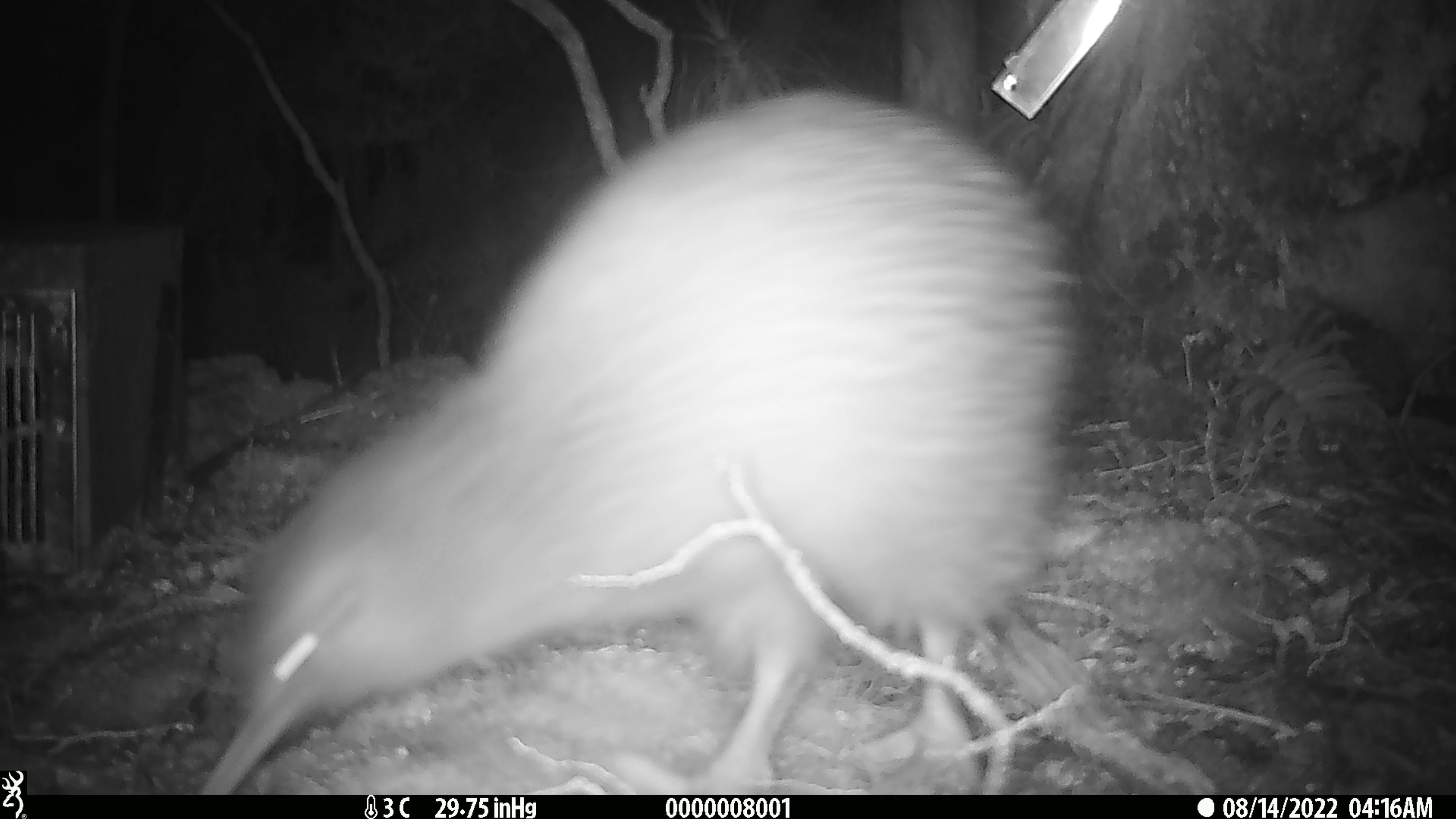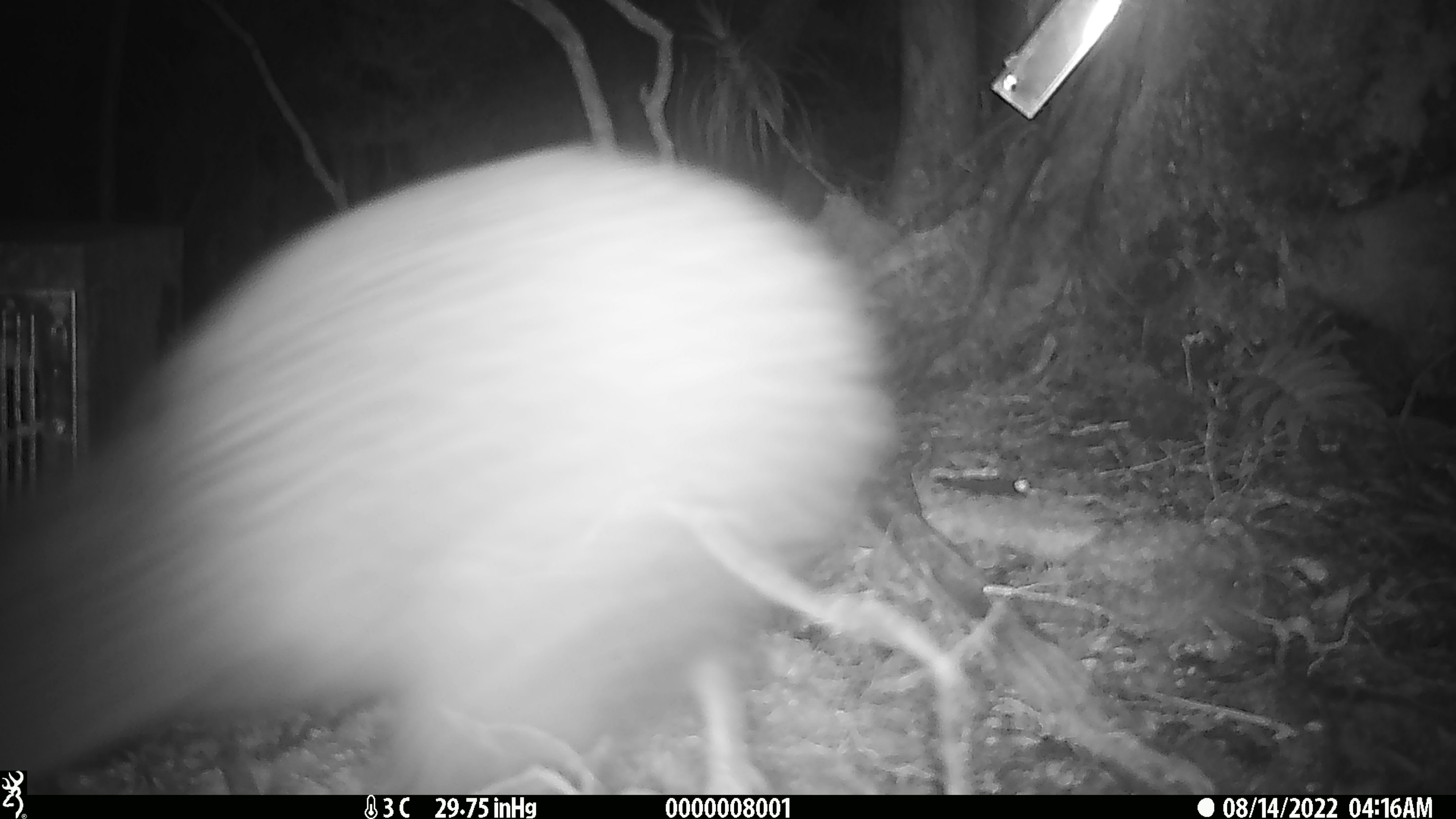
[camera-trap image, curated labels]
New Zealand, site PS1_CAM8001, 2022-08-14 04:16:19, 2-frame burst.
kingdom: Animalia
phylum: Chordata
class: Aves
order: Apterygiformes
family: Apterygidae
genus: Apteryx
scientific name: Apteryx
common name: kiwi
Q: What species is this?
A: Kiwi (Apteryx).